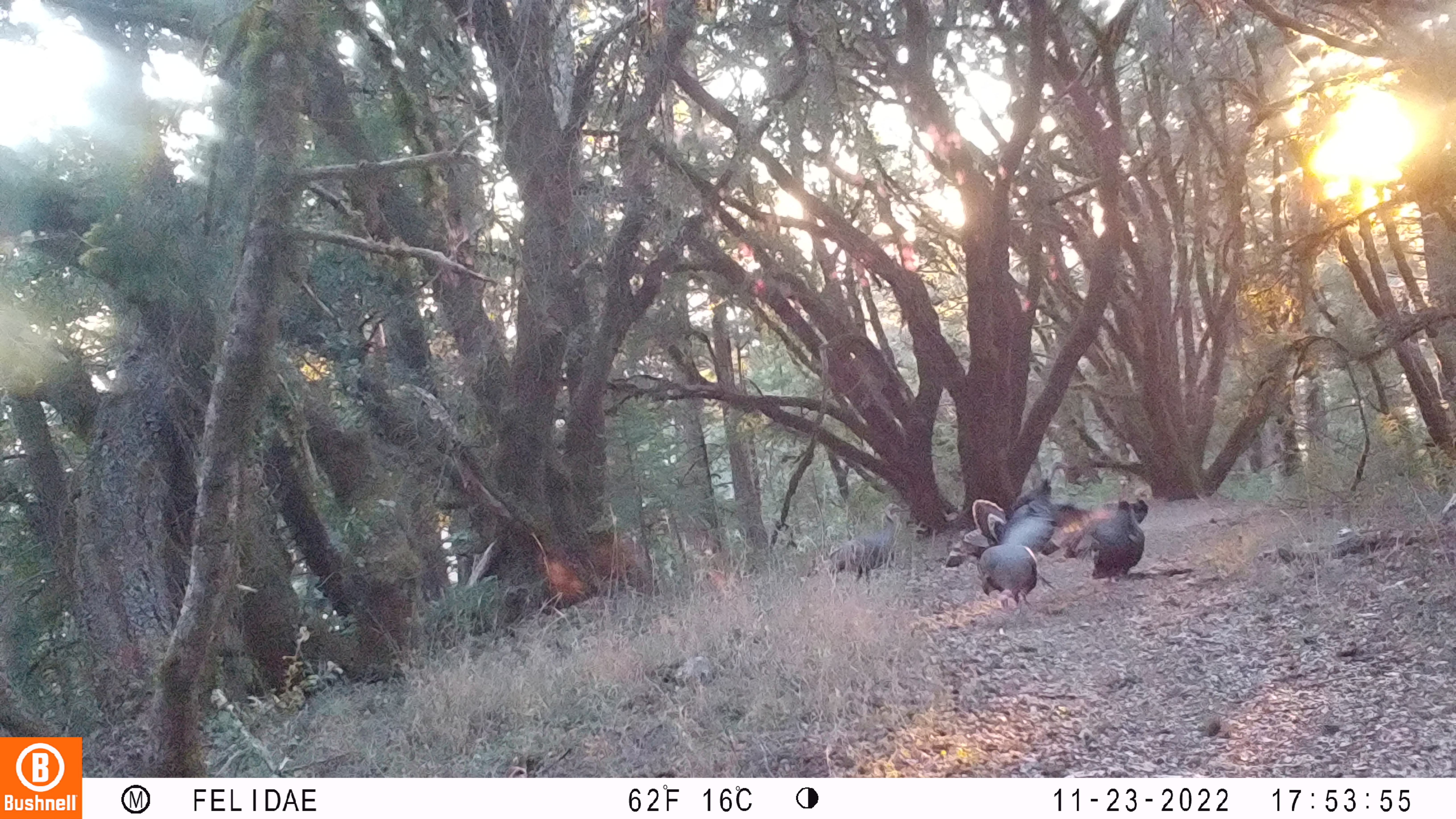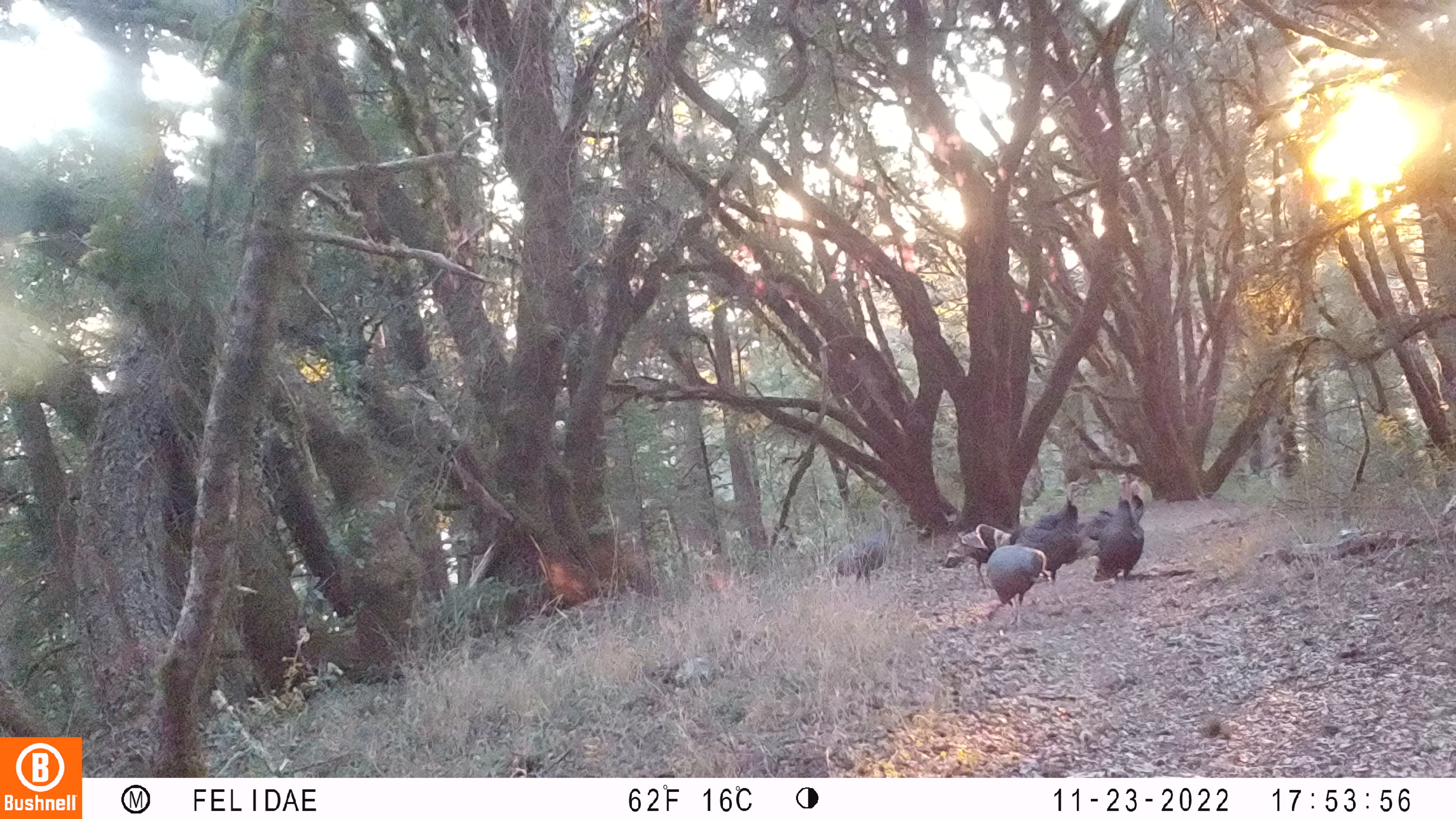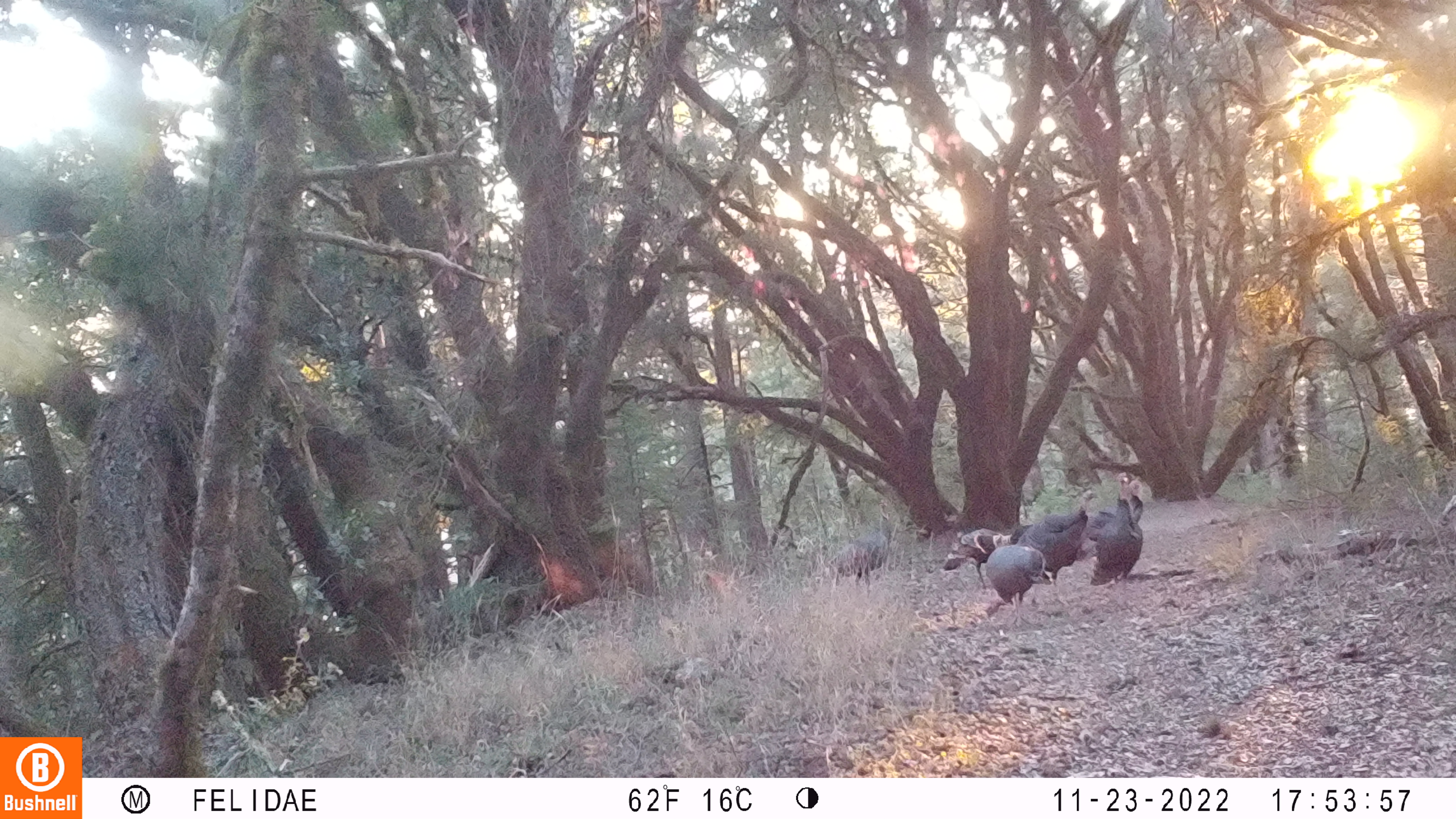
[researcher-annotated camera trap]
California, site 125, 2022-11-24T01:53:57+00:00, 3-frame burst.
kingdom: Animalia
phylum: Chordata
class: Aves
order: Galliformes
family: Phasianidae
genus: Meleagris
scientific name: Meleagris gallopavo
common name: turkey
Turkey (Meleagris gallopavo).